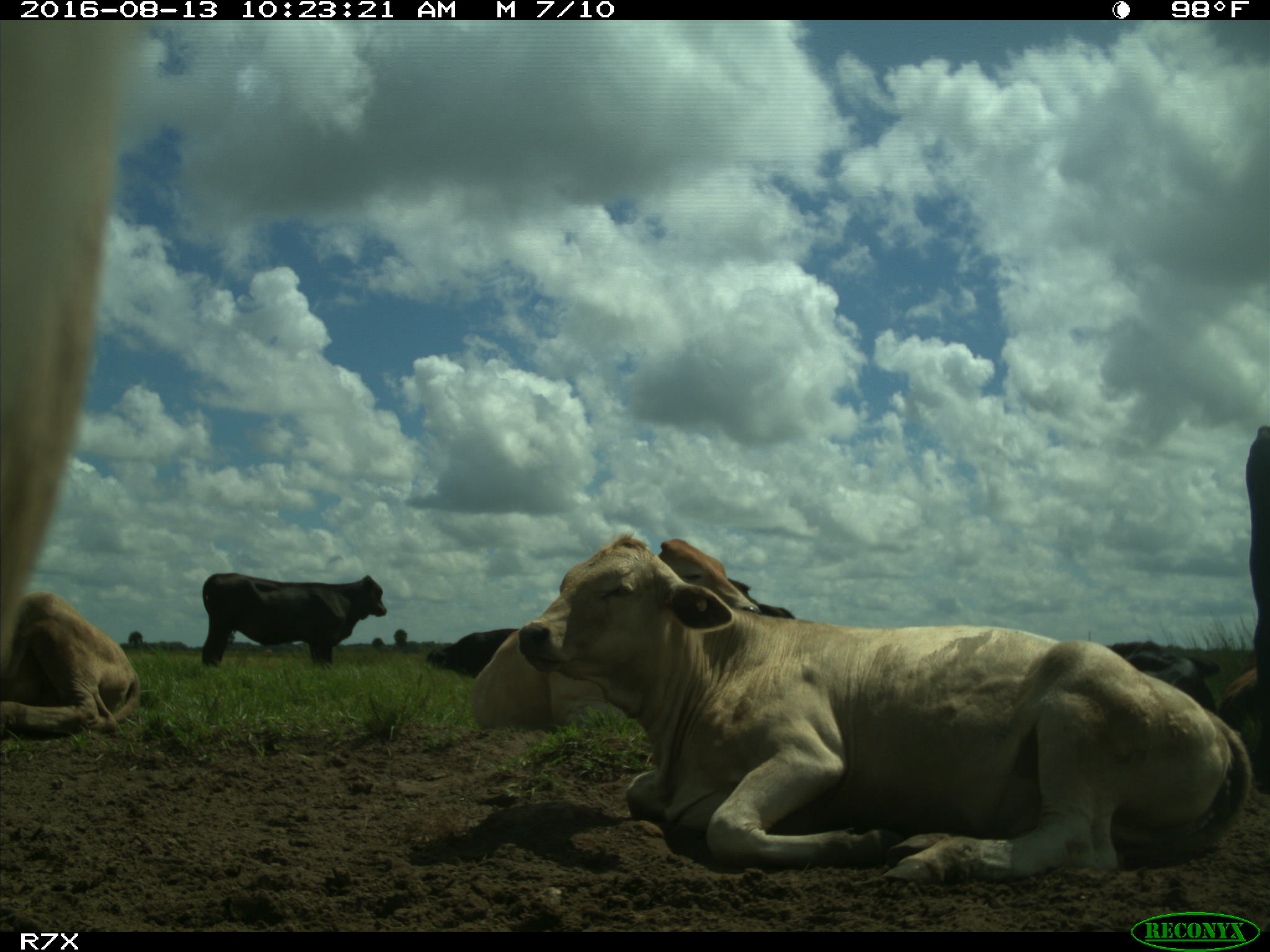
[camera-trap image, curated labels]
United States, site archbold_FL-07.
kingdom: Animalia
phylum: Chordata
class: Mammalia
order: Artiodactyla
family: Bovidae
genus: Bos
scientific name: Bos taurus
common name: domestic cow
Bos taurus (domestic cow).